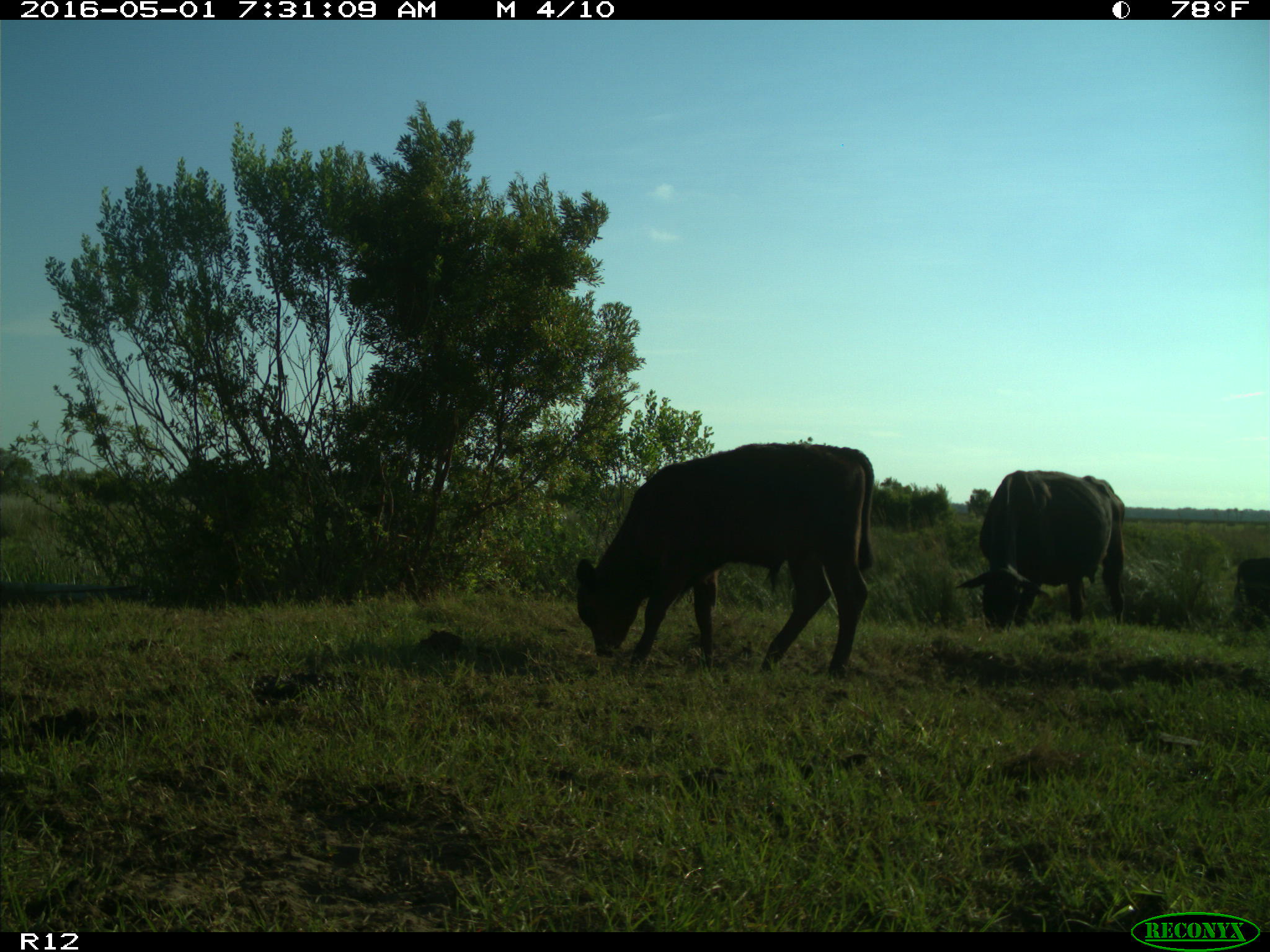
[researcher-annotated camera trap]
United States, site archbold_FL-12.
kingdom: Animalia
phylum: Chordata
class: Mammalia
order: Artiodactyla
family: Bovidae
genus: Bos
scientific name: Bos taurus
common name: domestic cow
Bos taurus (domestic cow).